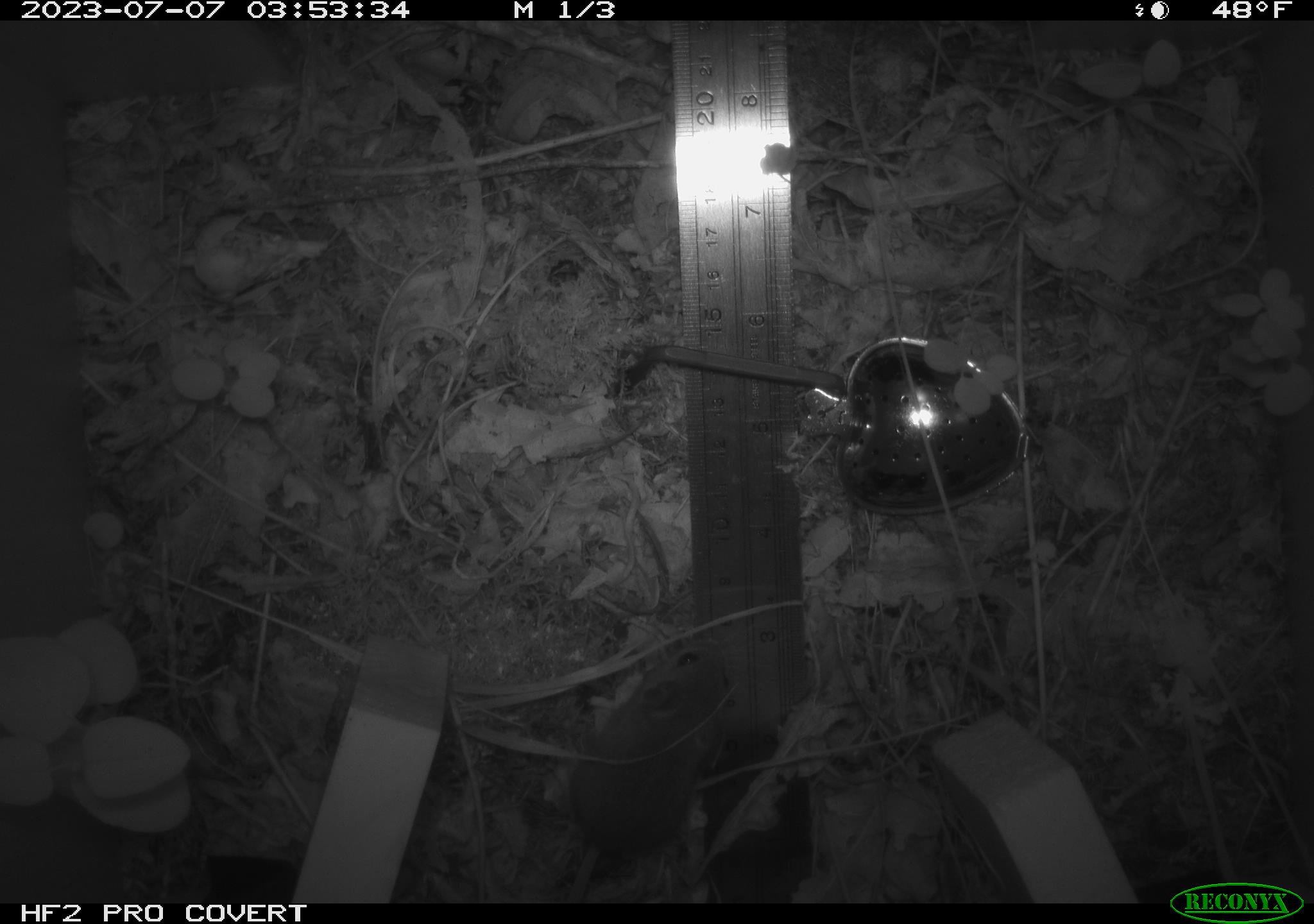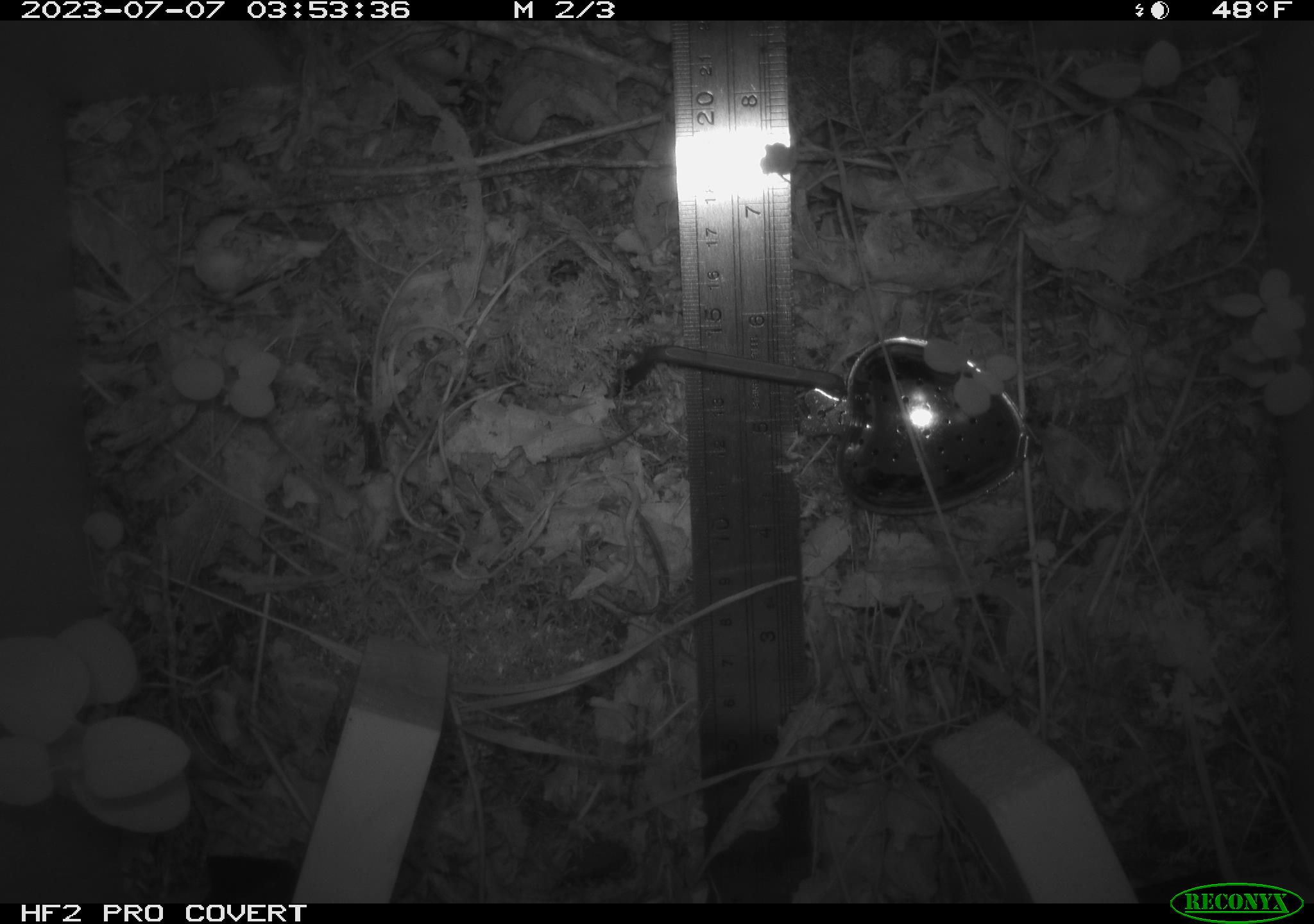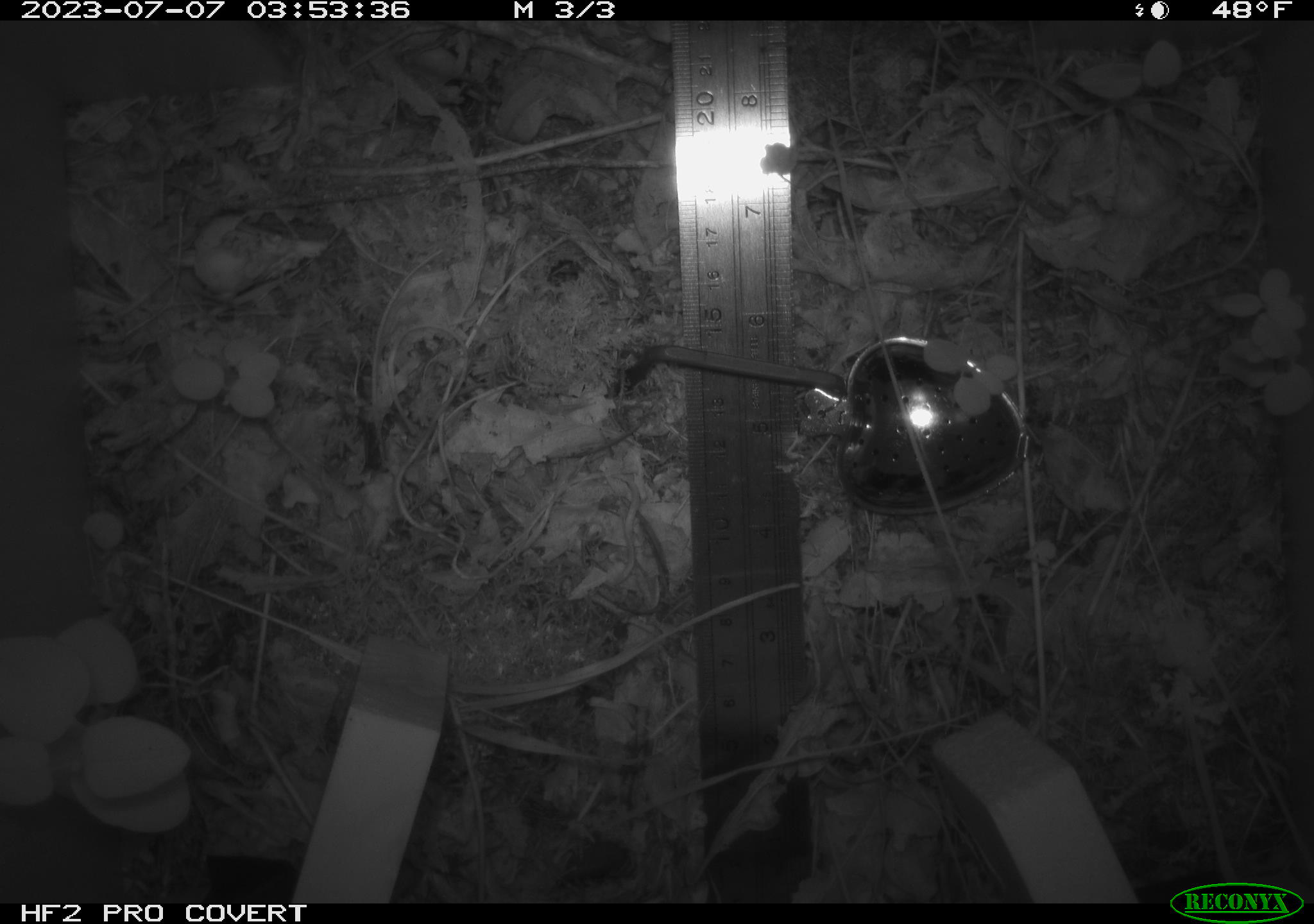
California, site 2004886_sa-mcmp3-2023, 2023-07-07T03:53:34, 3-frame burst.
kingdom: Animalia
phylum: Chordata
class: Mammalia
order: Rodentia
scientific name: Rodentia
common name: mouse species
Mouse species (Rodentia).